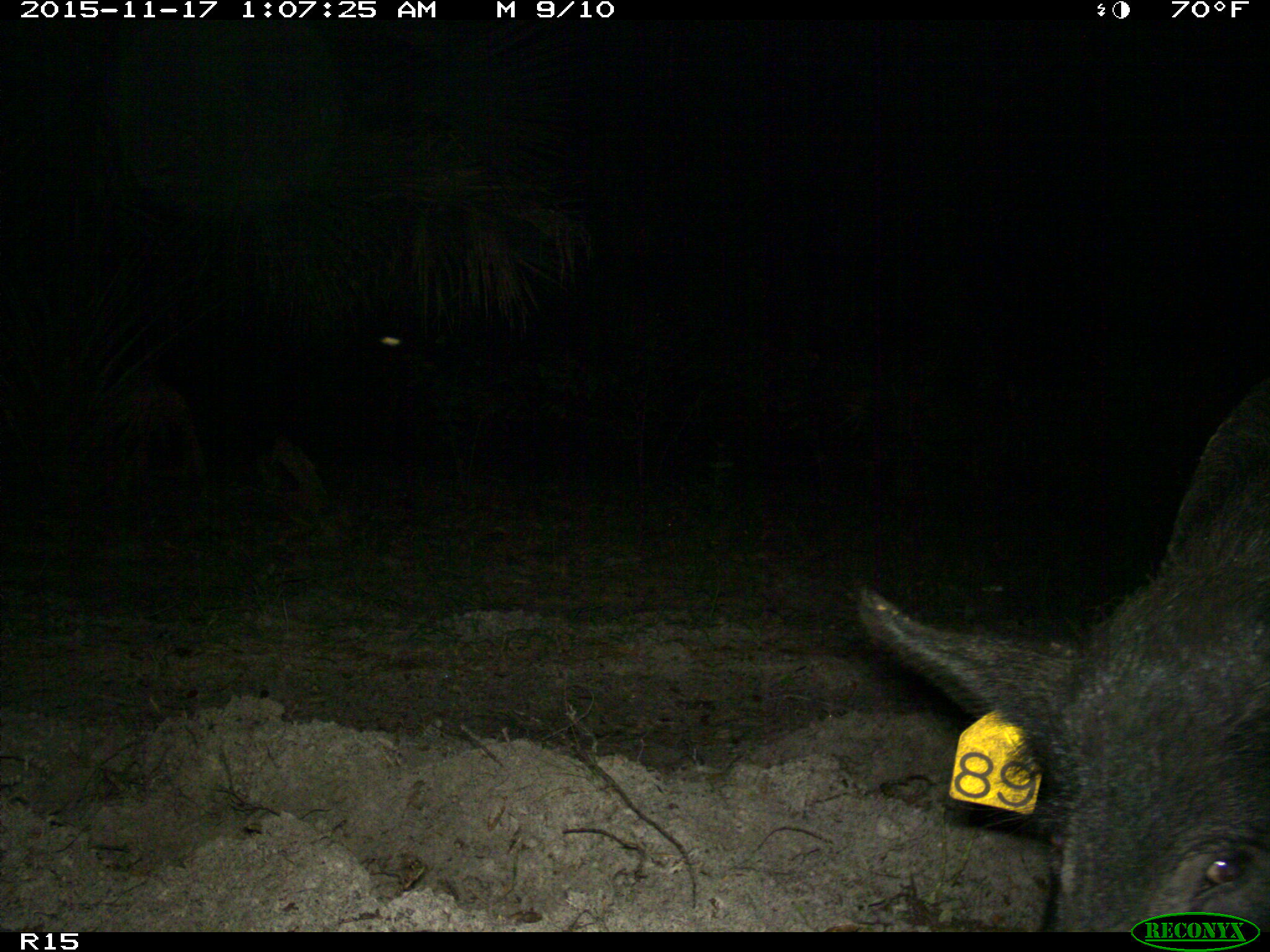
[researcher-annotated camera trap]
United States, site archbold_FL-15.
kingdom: Animalia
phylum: Chordata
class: Mammalia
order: Artiodactyla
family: Suidae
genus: Sus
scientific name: Sus scrofa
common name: wild boar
Sus scrofa (wild boar).